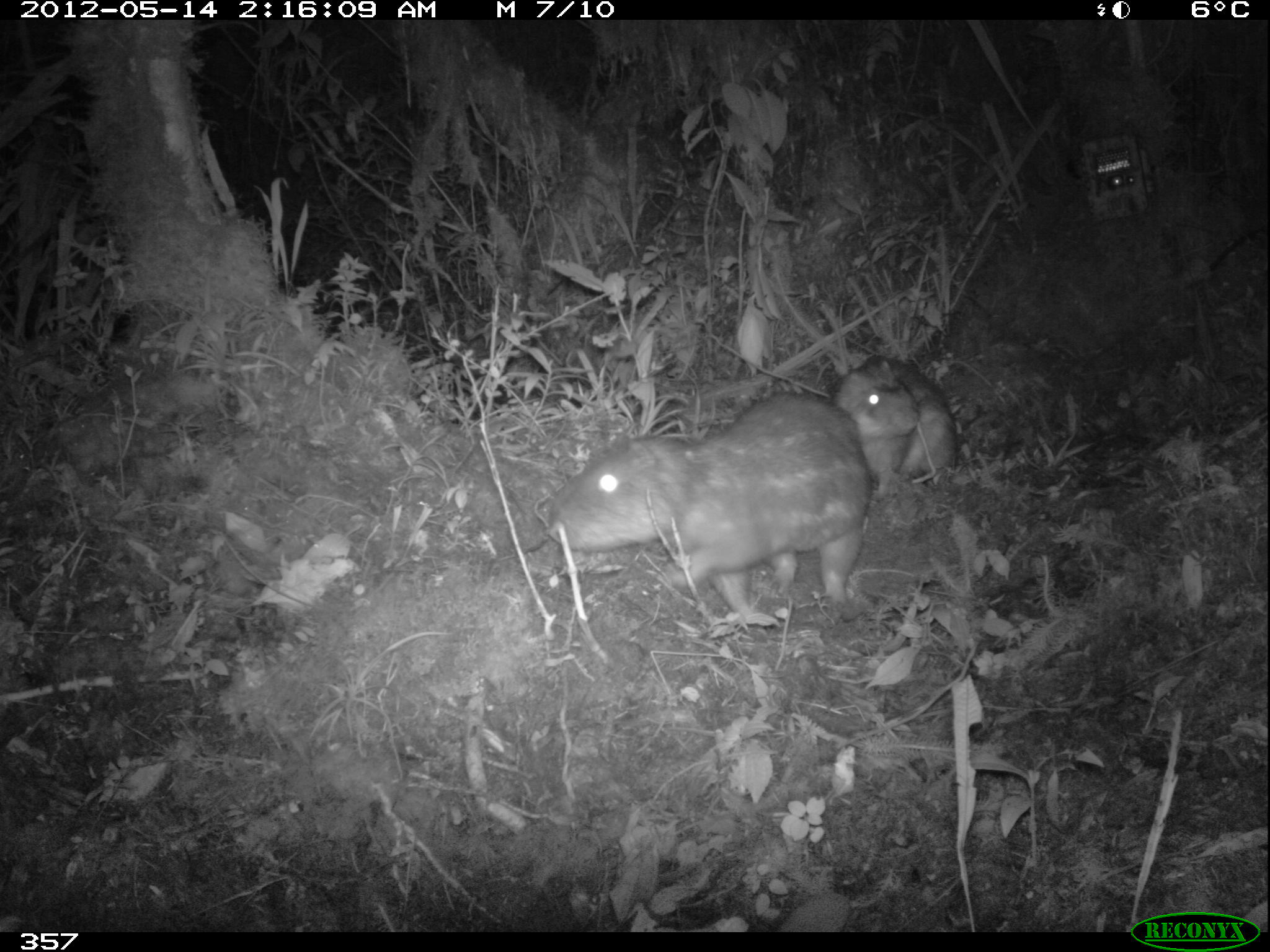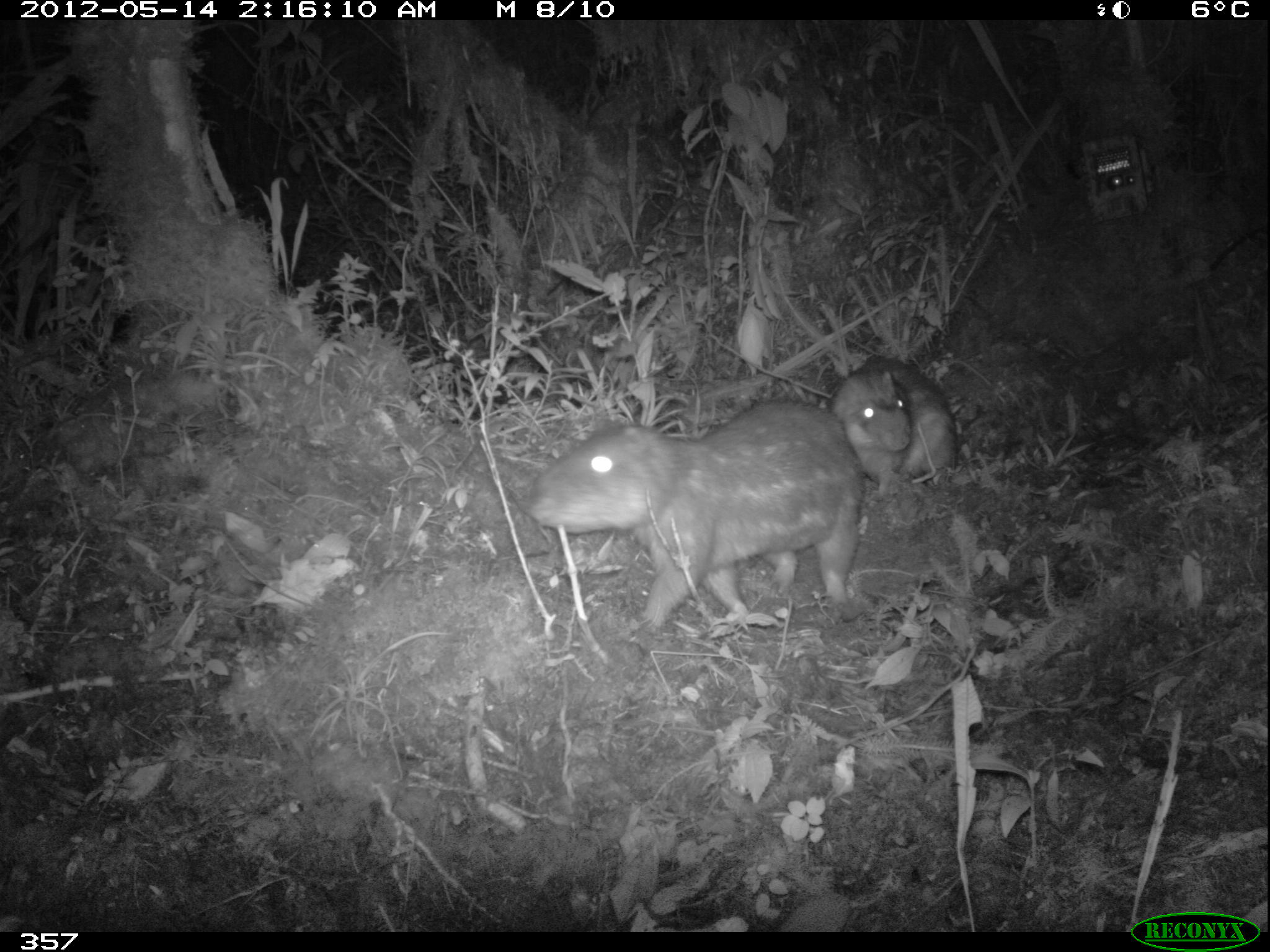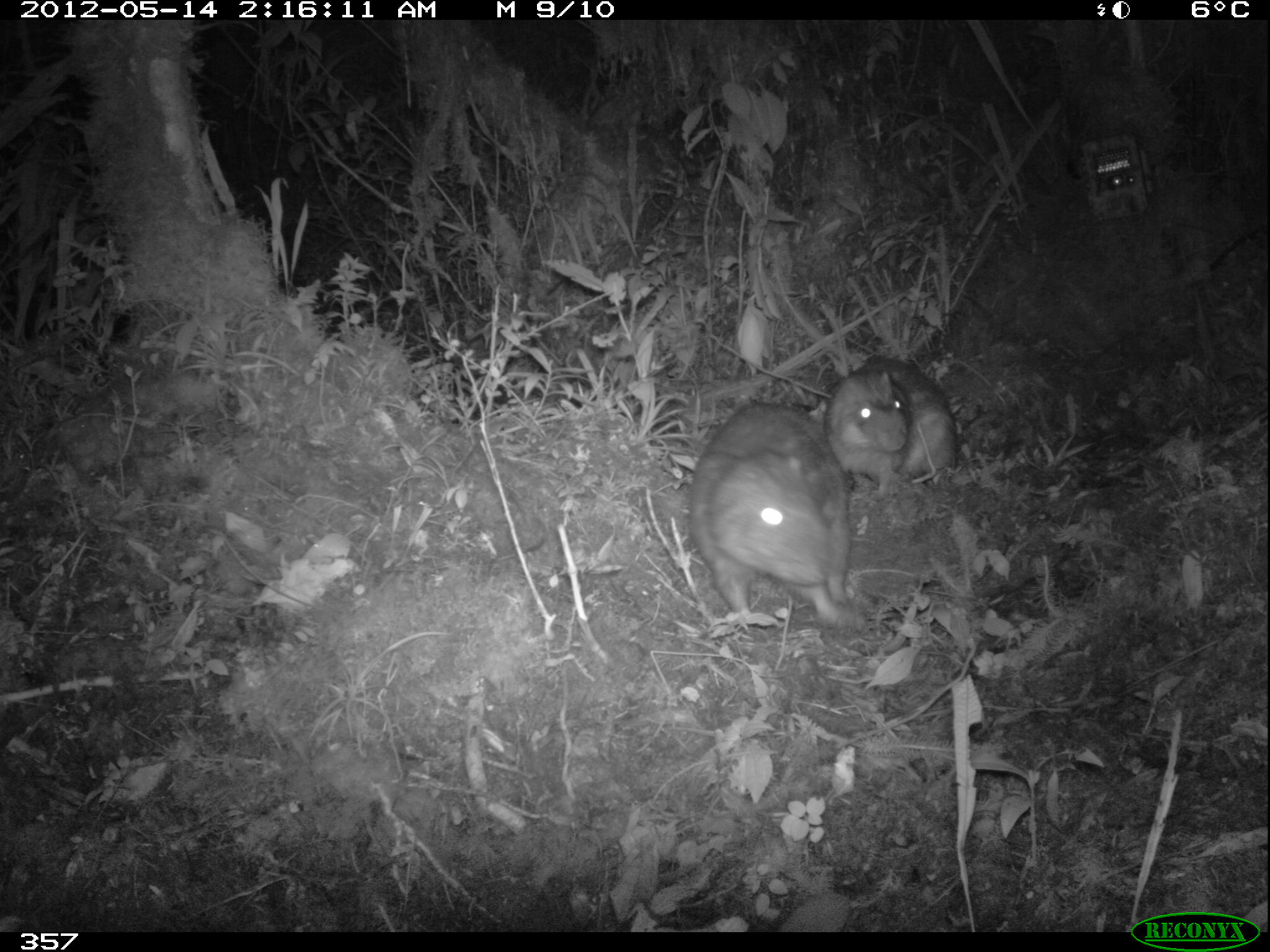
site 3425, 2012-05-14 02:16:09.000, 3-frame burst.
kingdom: Animalia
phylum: Chordata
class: Mammalia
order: Rodentia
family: Cuniculidae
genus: Cuniculus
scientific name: Cuniculus taczanowskii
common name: mountain paca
Cuniculus taczanowskii (mountain paca).